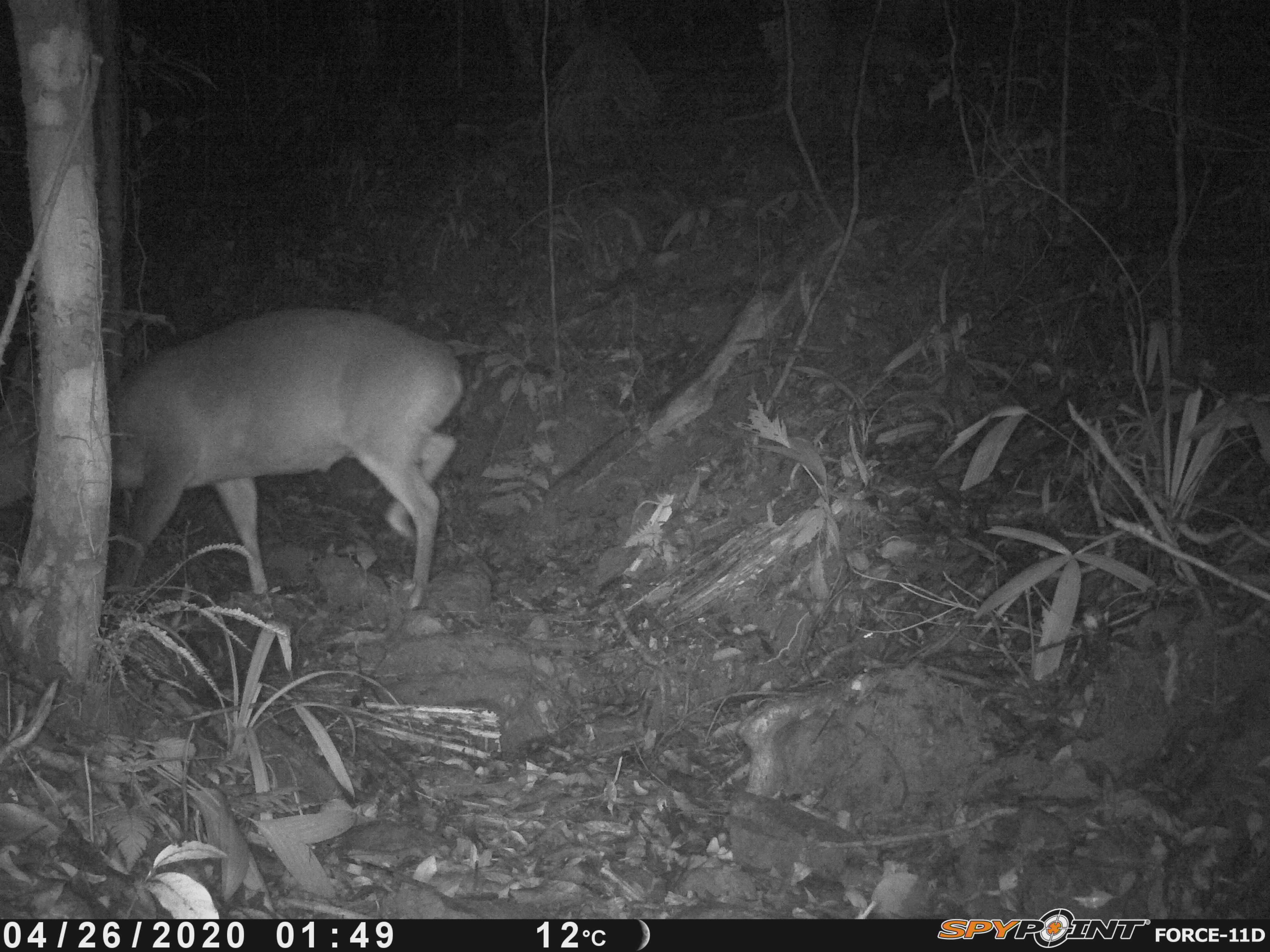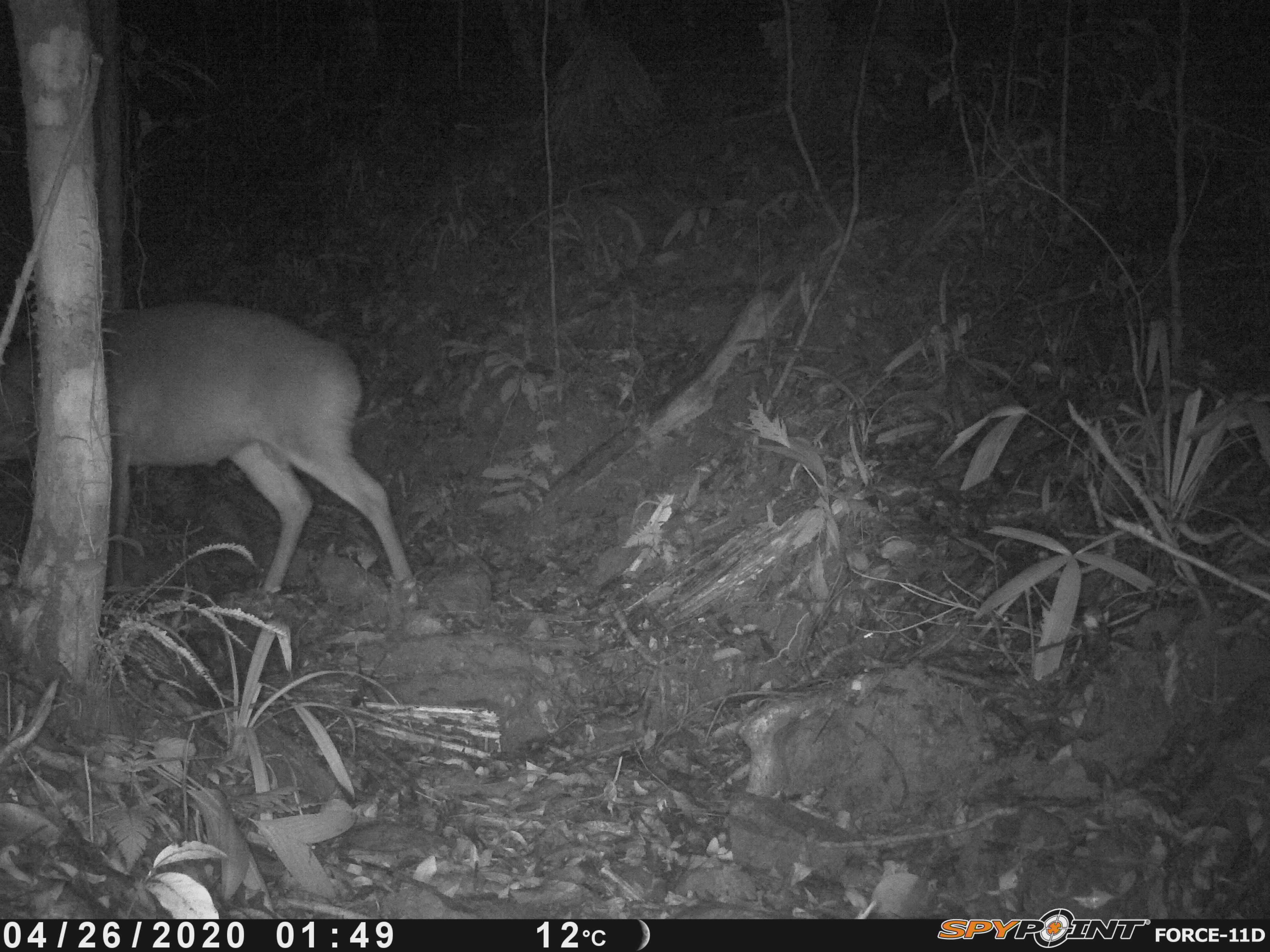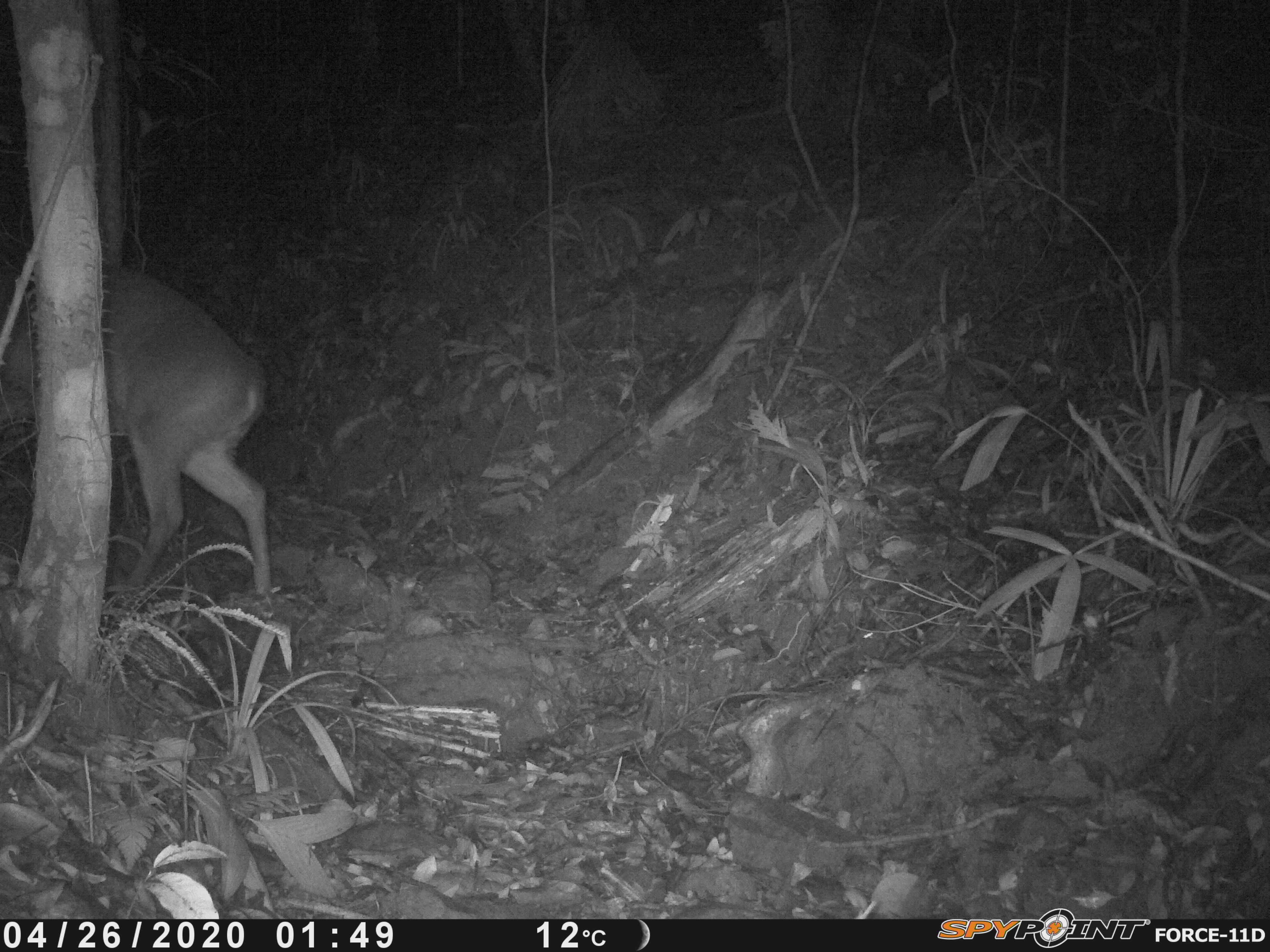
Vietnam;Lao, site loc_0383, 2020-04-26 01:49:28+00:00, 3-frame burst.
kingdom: Animalia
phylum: Chordata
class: Mammalia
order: Artiodactyla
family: Cervidae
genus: Muntiacus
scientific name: Muntiacus vuquangensis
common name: large-antlered muntjac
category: large antlered muntjac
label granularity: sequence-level